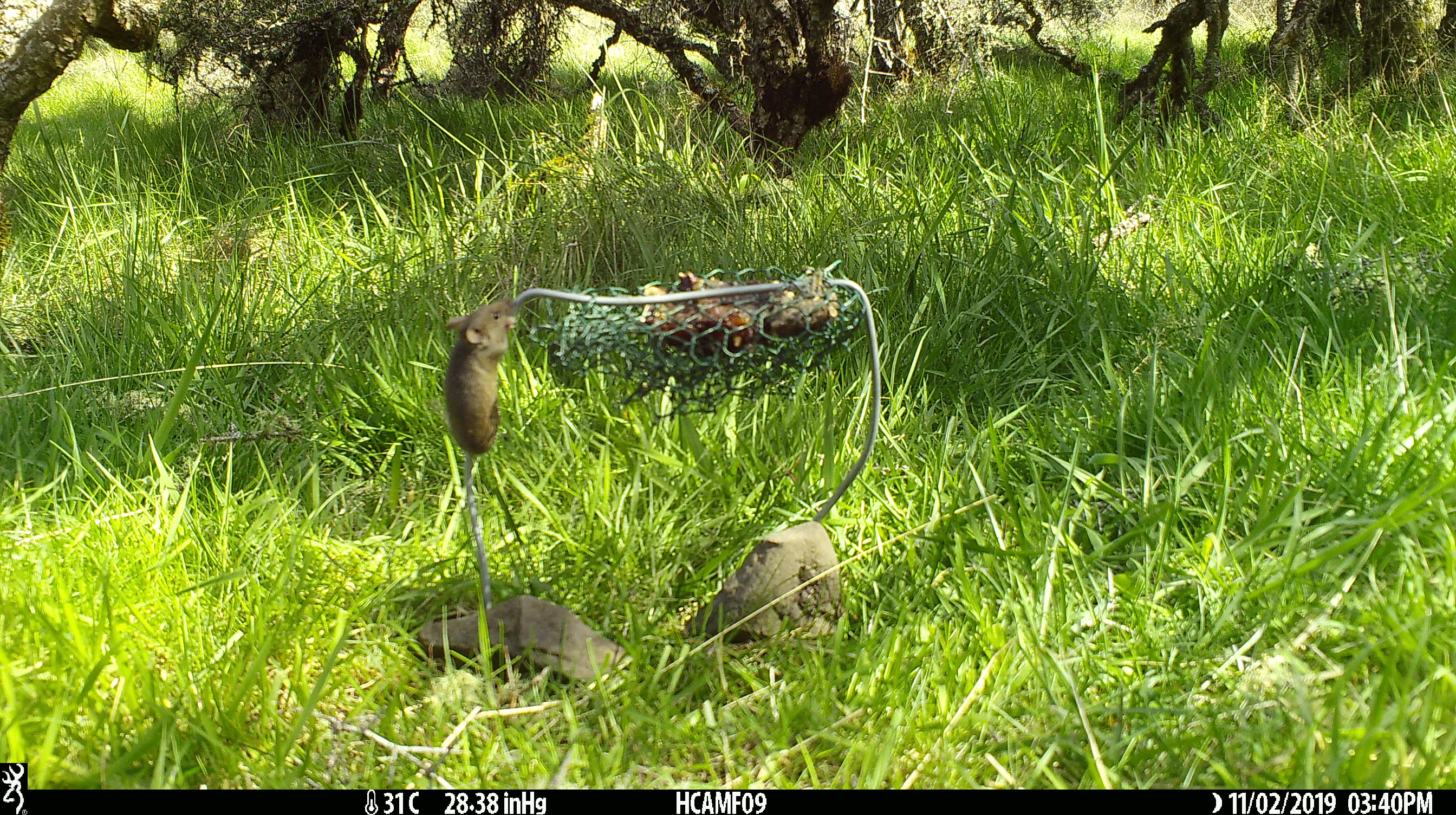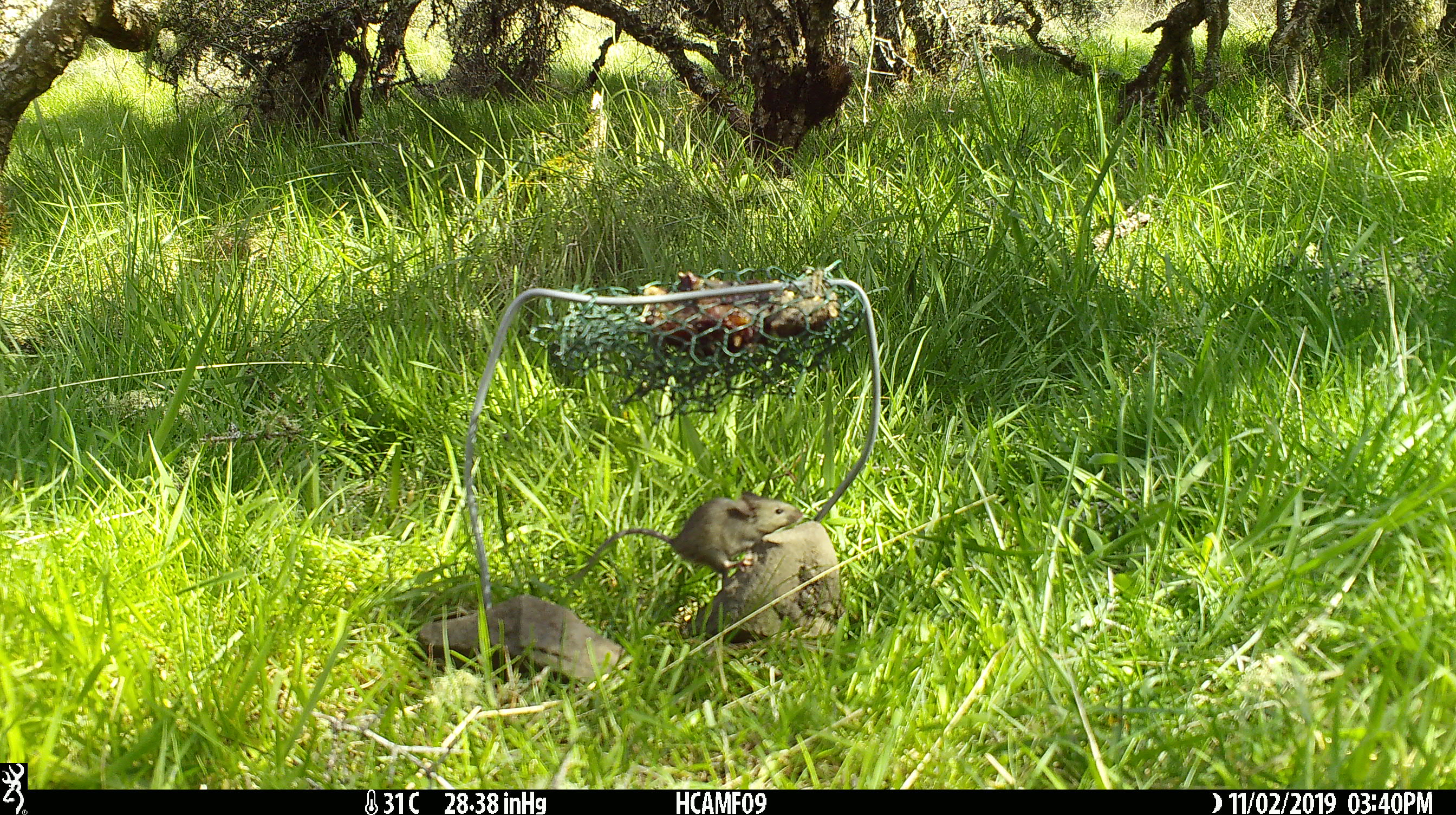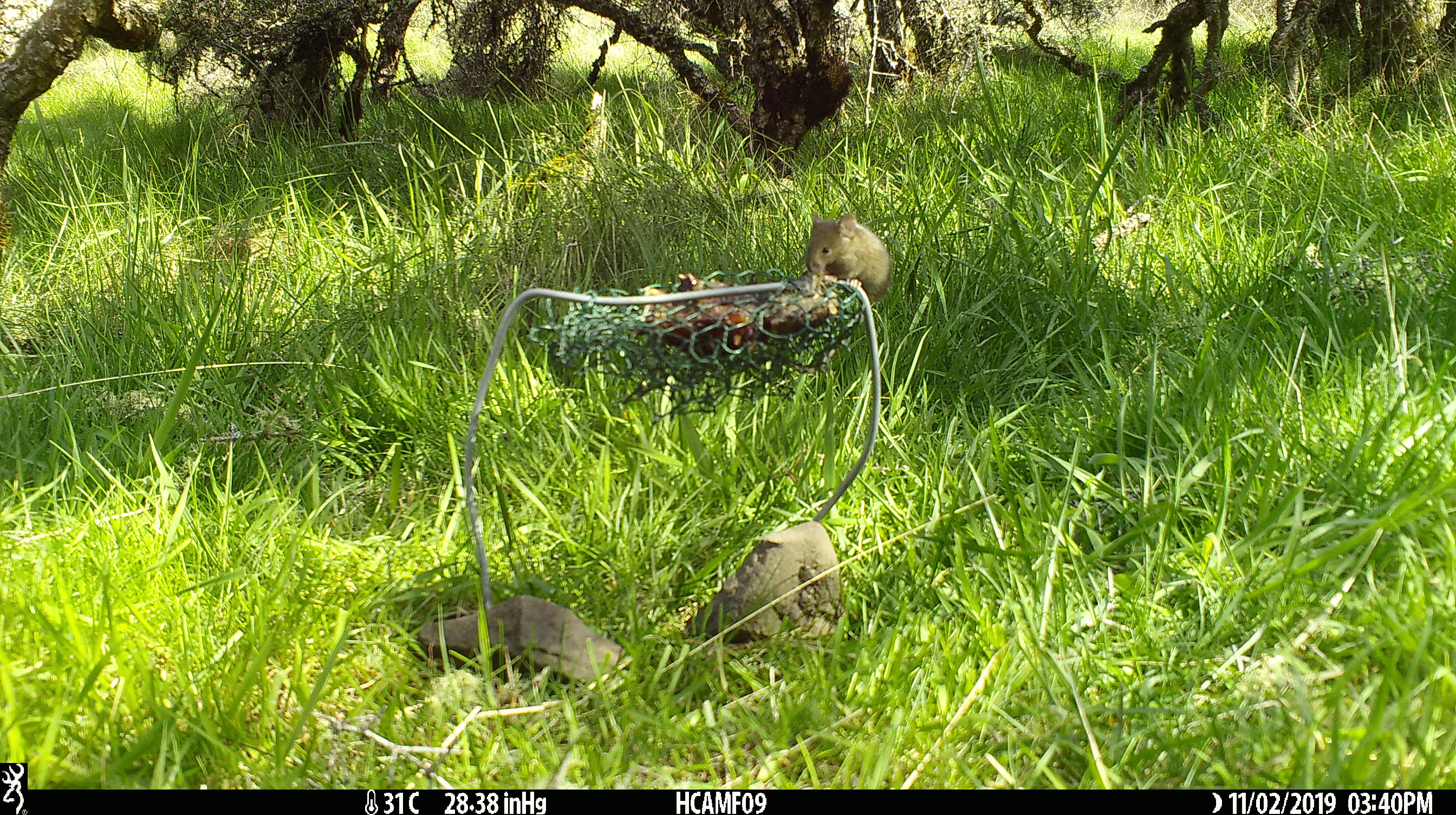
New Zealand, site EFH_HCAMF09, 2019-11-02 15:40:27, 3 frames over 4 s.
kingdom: Animalia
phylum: Chordata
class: Mammalia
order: Rodentia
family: Muridae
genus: Mus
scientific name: Mus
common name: mouse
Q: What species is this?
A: Mouse (Mus).